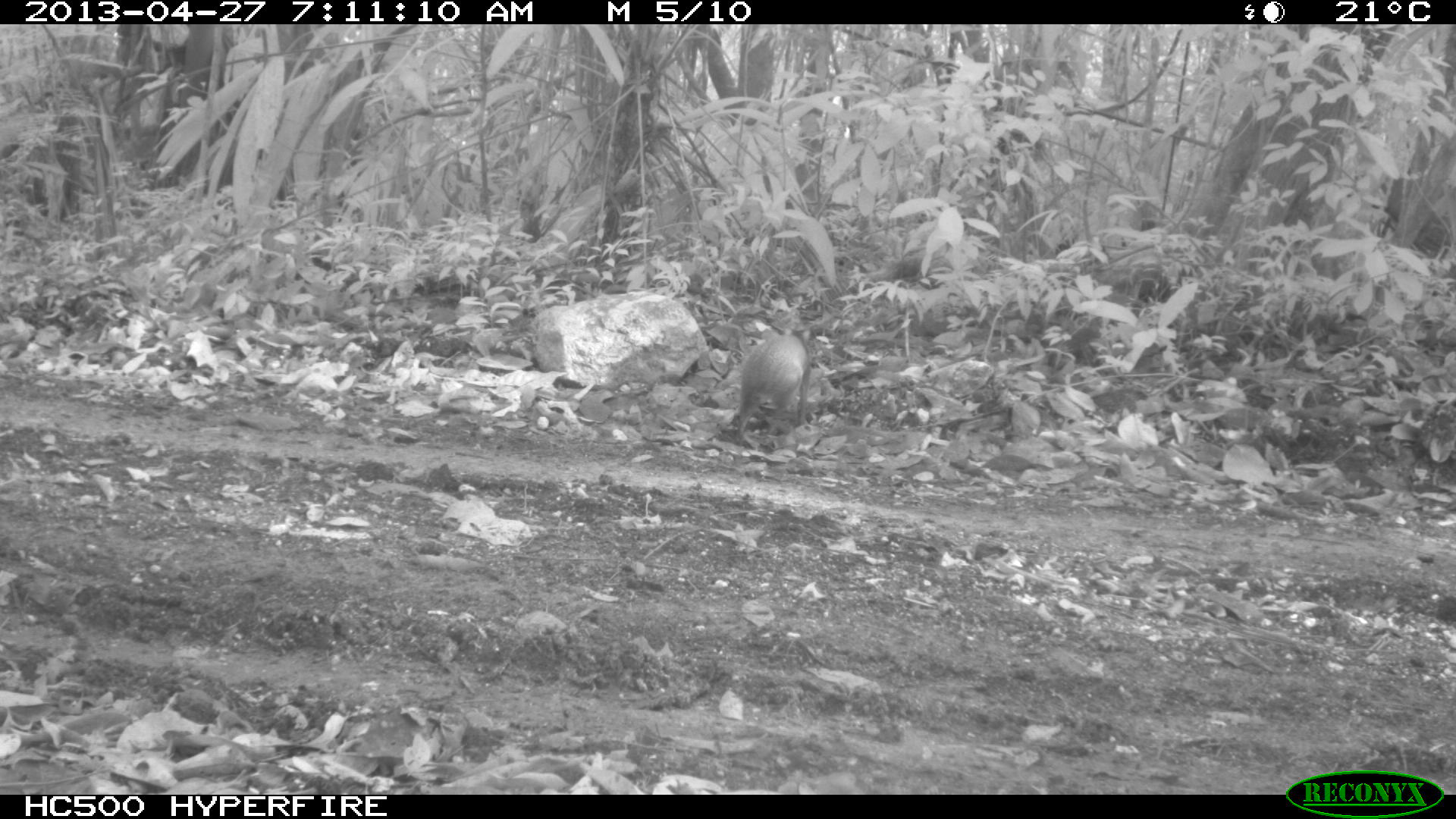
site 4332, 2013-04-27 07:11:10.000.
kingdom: Animalia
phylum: Chordata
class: Mammalia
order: Rodentia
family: Dasyproctidae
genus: Dasyprocta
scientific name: Dasyprocta punctata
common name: central american agouti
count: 1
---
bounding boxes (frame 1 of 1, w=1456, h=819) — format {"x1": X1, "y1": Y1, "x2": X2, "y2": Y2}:
dasyprocta punctata: {"x1": 733, "y1": 325, "x2": 812, "y2": 442}